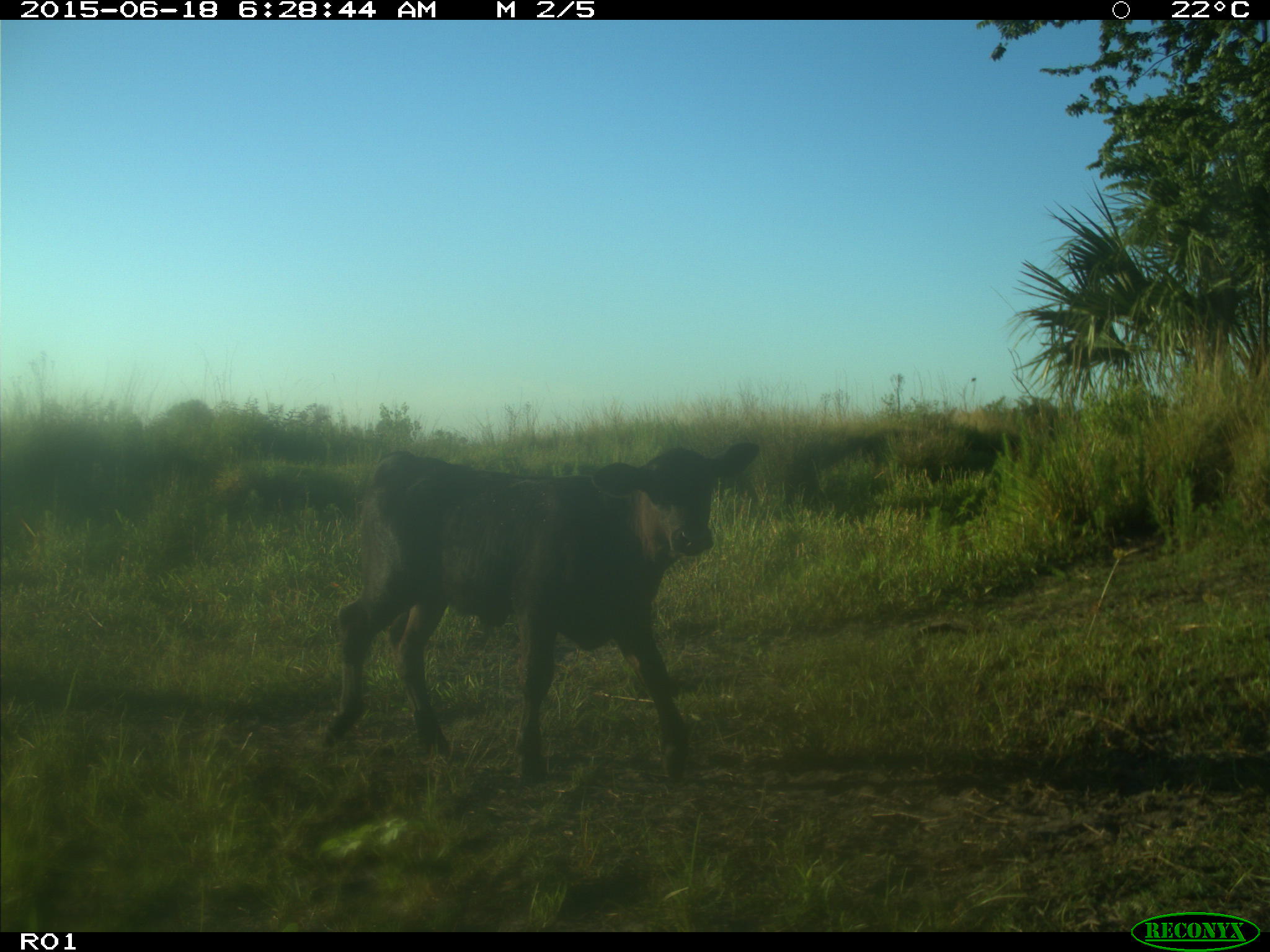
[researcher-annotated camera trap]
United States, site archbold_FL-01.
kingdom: Animalia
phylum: Chordata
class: Mammalia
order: Artiodactyla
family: Bovidae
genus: Bos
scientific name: Bos taurus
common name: domestic cow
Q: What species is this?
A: Bos taurus (domestic cow).